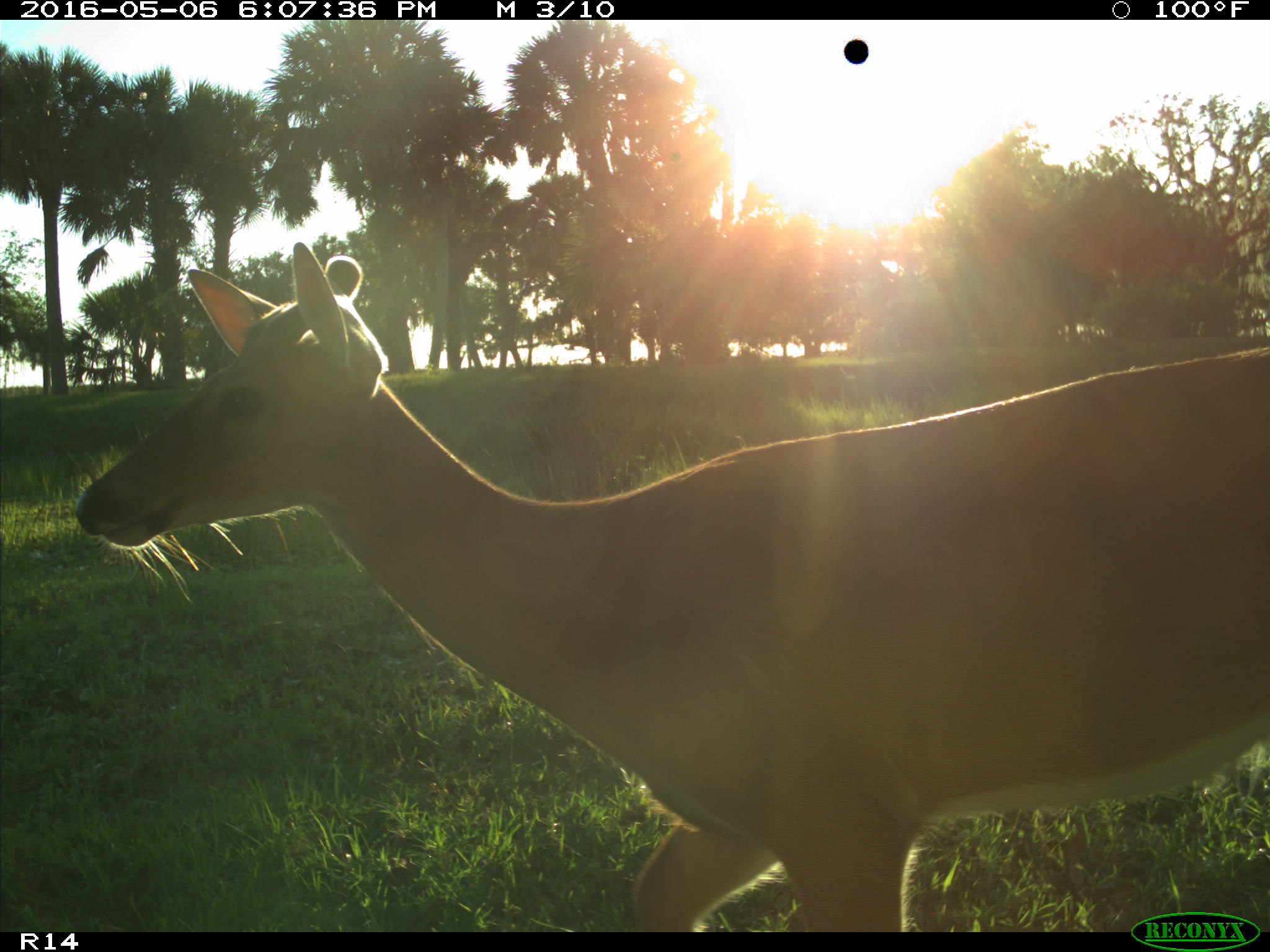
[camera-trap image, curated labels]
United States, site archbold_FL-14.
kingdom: Animalia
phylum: Chordata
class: Mammalia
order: Artiodactyla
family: Cervidae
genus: Odocoileus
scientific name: Odocoileus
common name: deer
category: unidentified deer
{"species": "unidentified deer (deer) (Odocoileus)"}